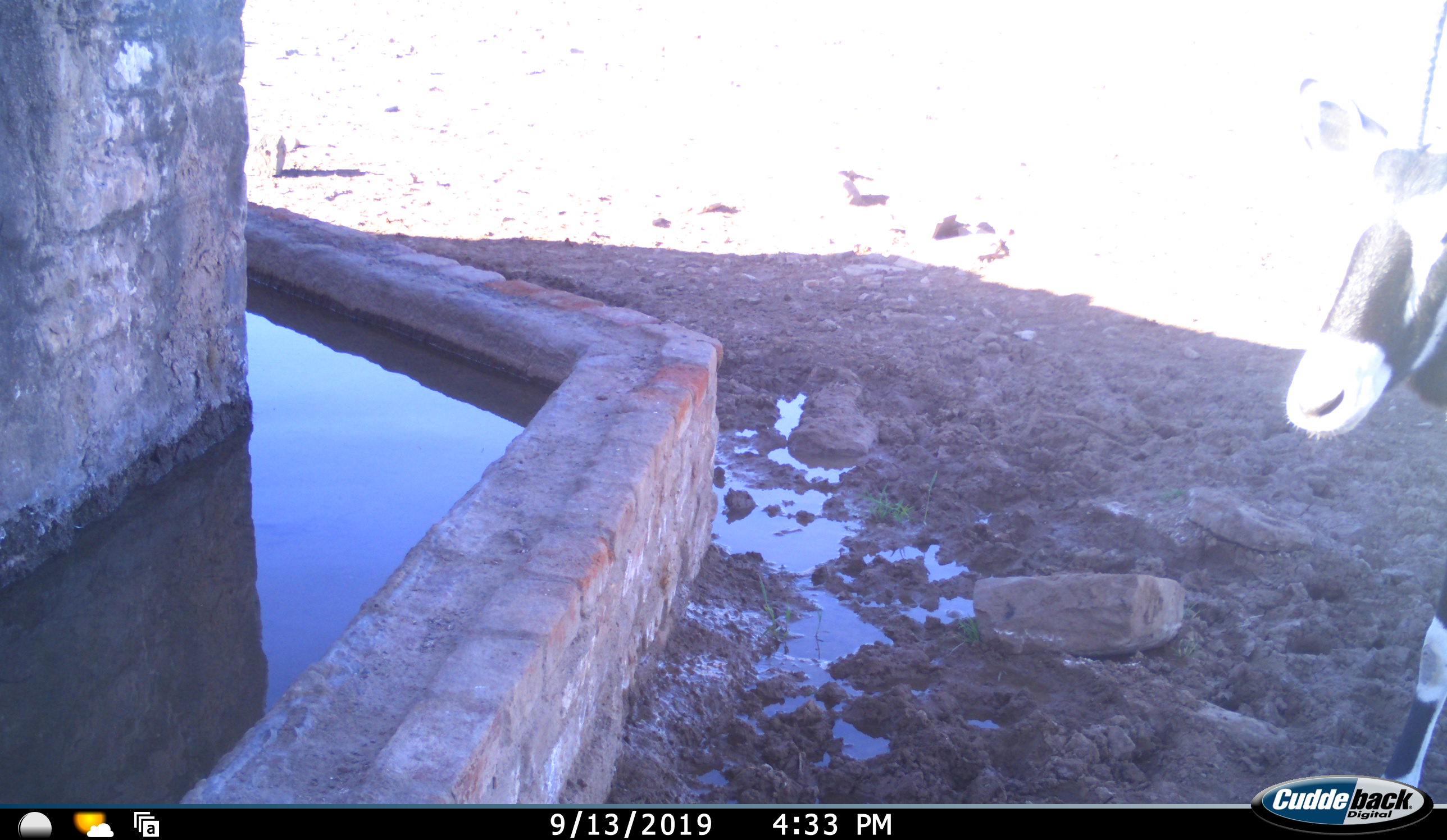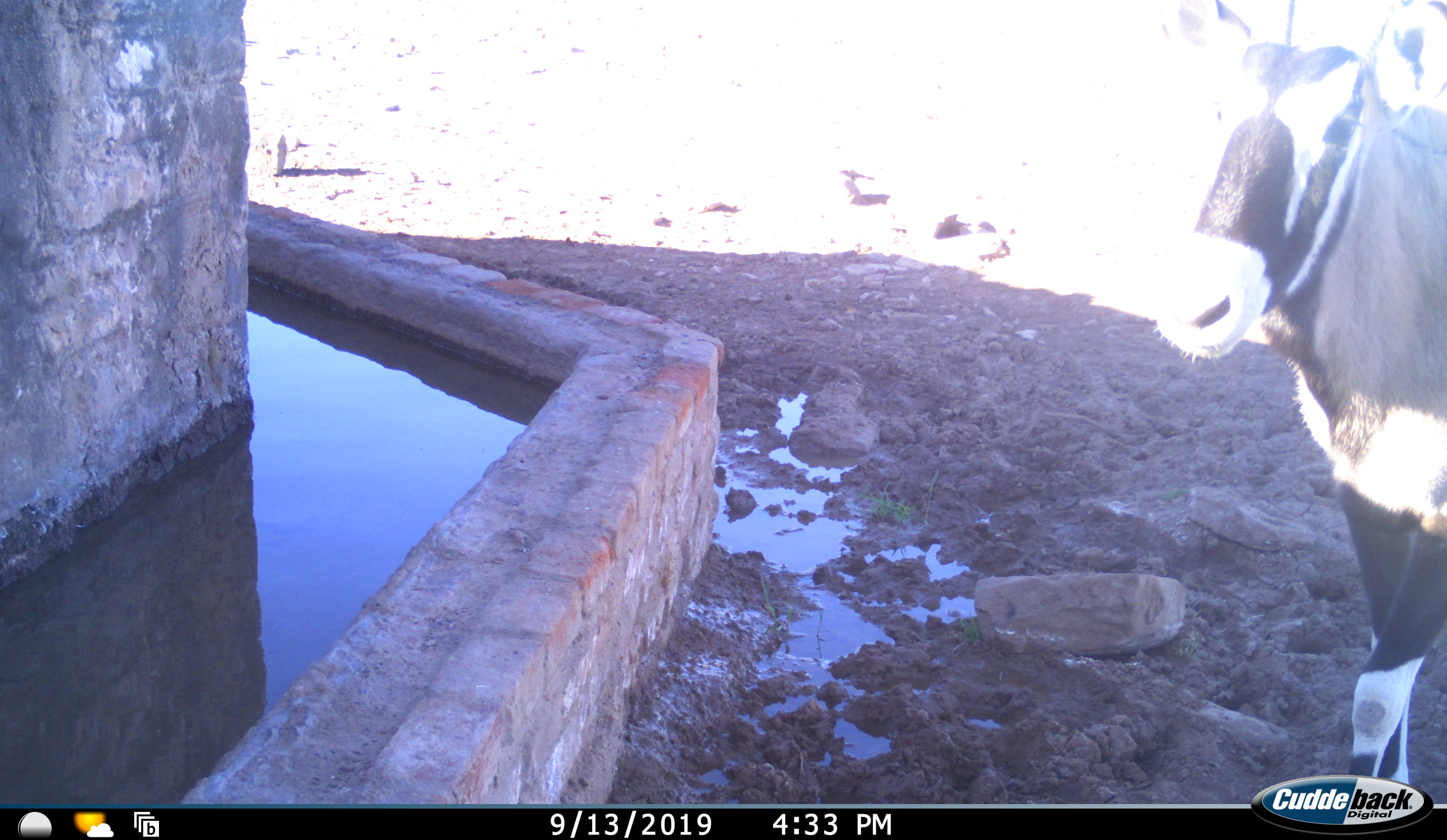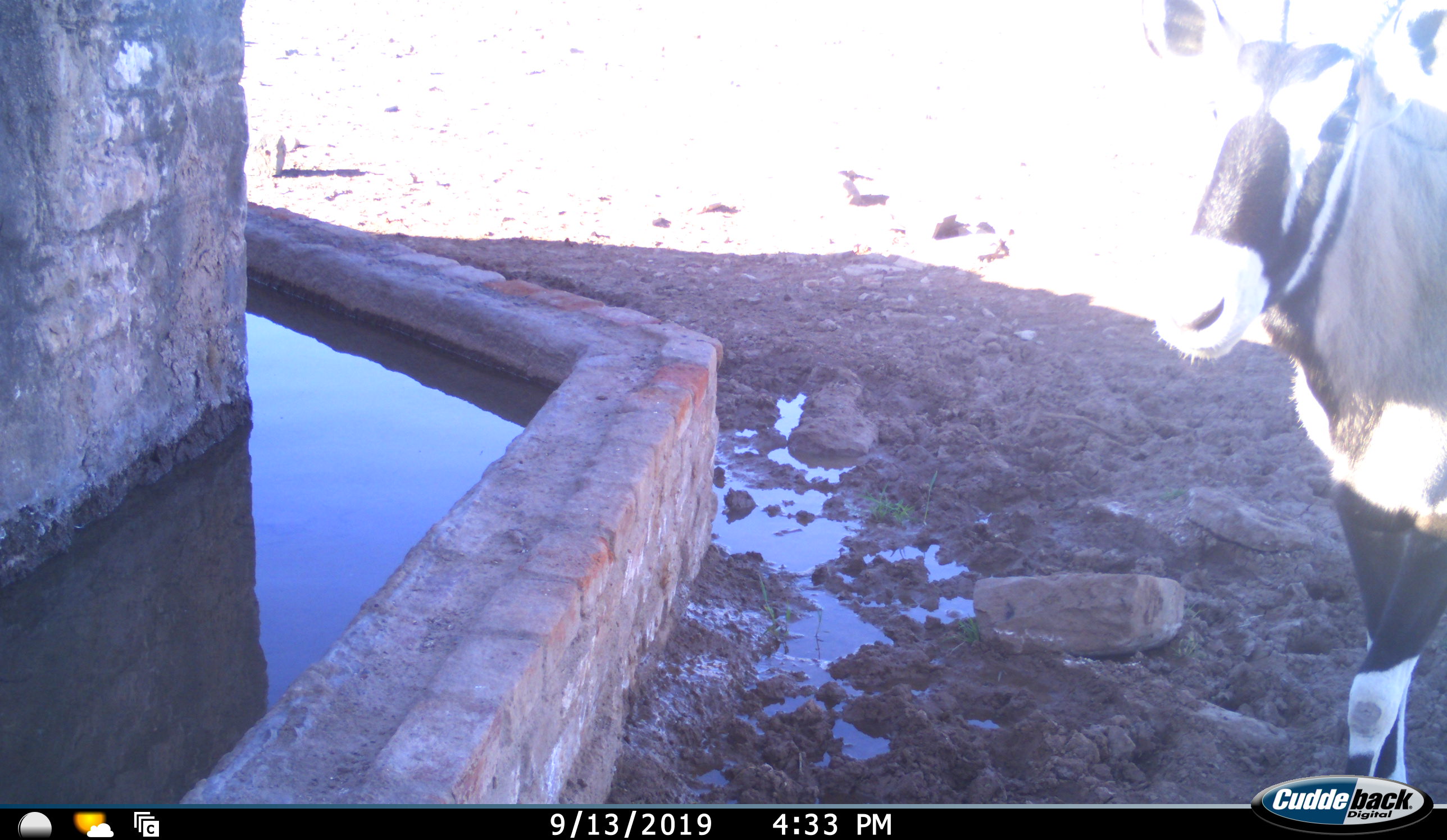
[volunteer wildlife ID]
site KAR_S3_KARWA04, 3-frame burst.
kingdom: Animalia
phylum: Chordata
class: Mammalia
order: Artiodactyla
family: Bovidae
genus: Oryx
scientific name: Oryx gazella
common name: gemsbok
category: oryx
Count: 1.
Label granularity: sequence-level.